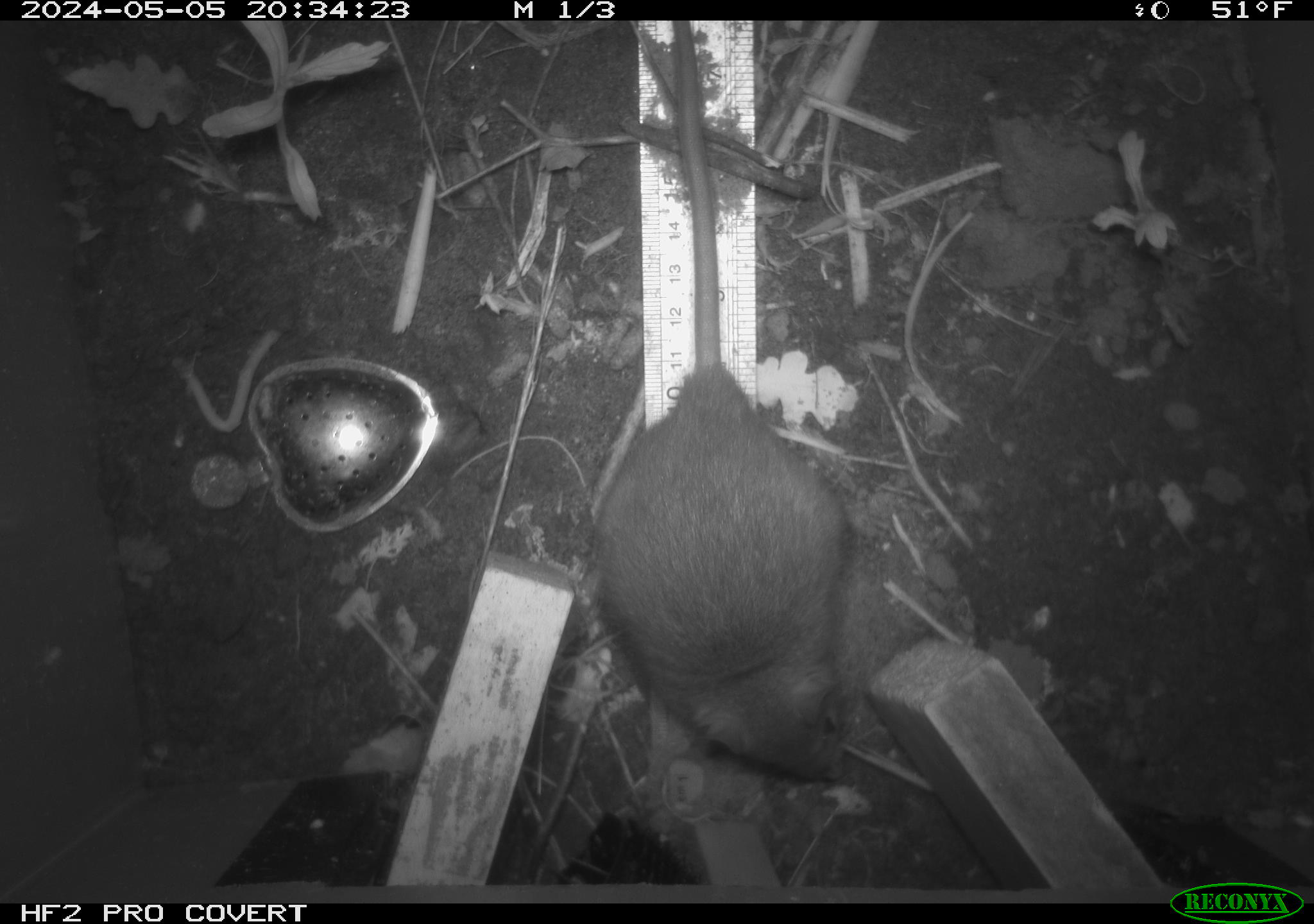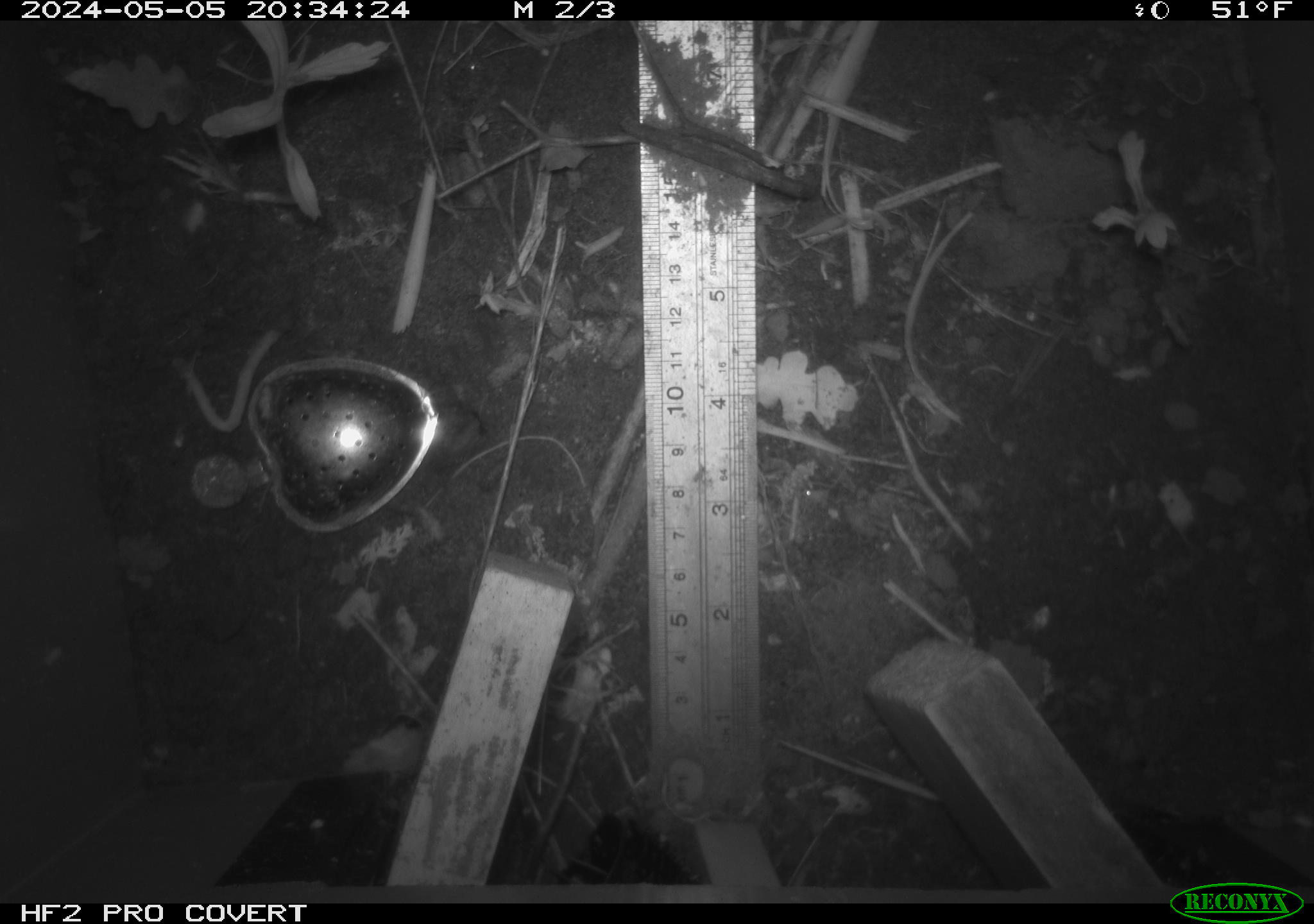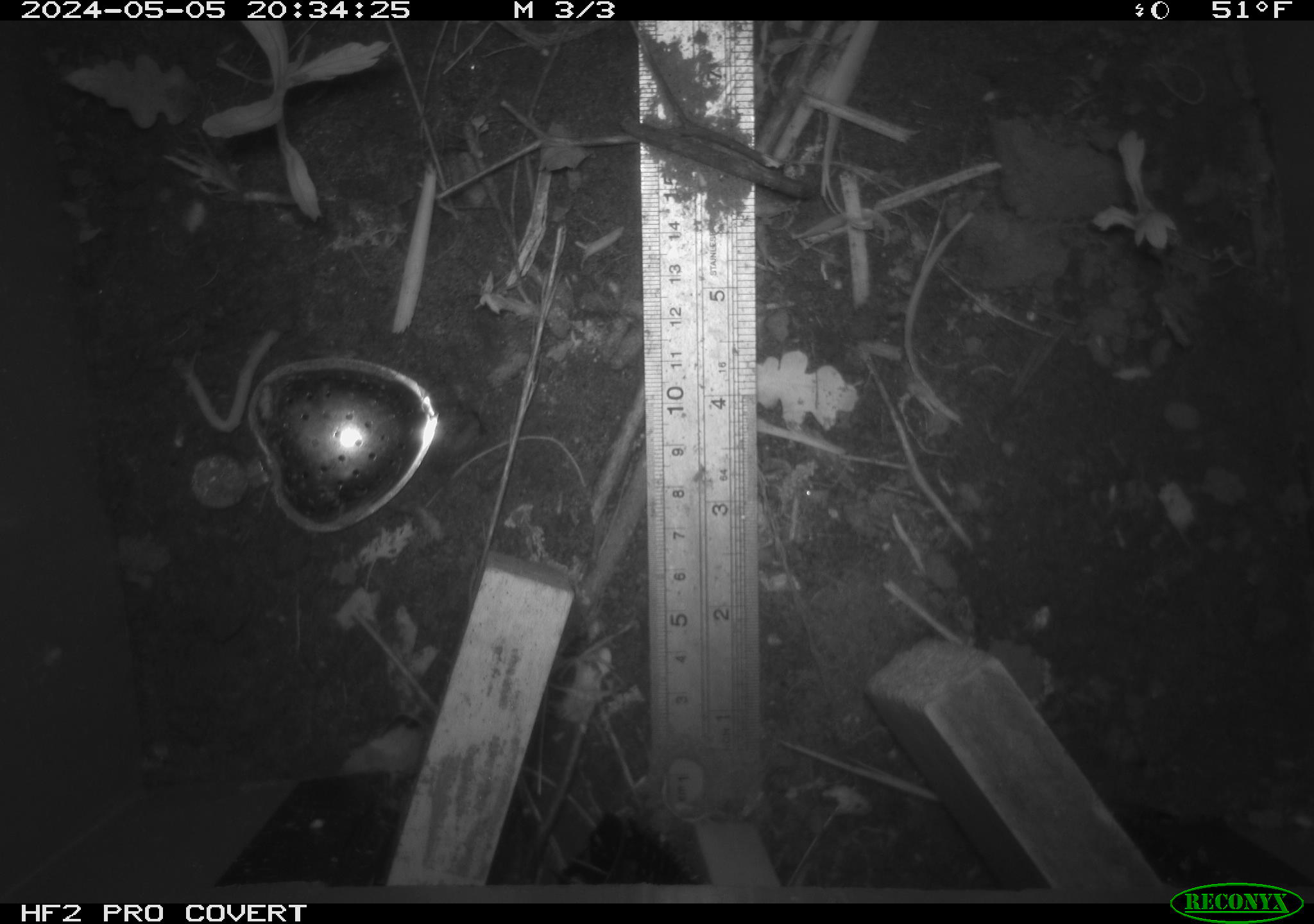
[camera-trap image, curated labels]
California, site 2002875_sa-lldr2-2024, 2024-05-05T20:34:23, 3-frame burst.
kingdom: Animalia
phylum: Chordata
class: Mammalia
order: Rodentia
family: Muridae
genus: Rattus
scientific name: Rattus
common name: rat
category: rattus species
Rattus species (rat) (Rattus).